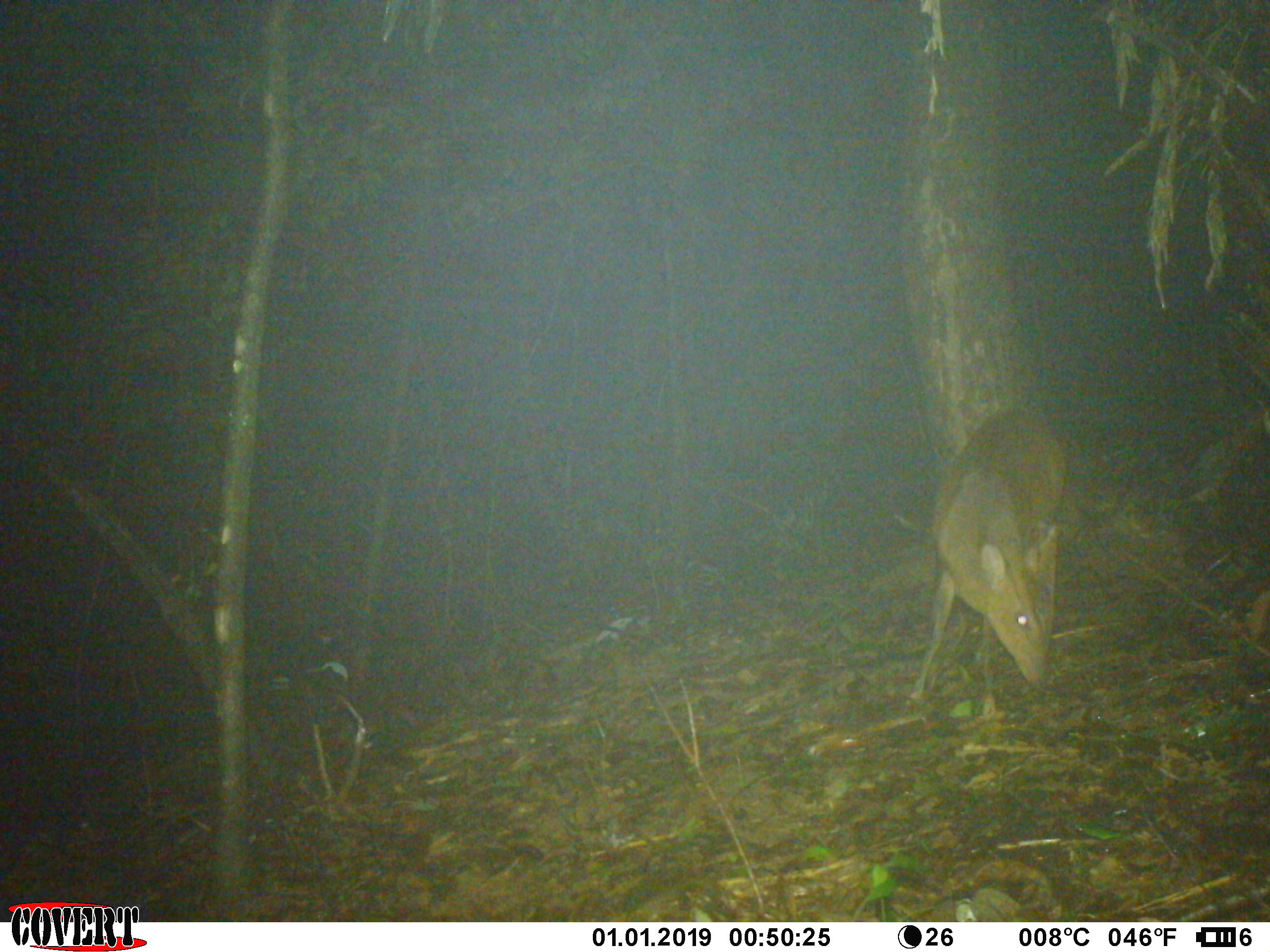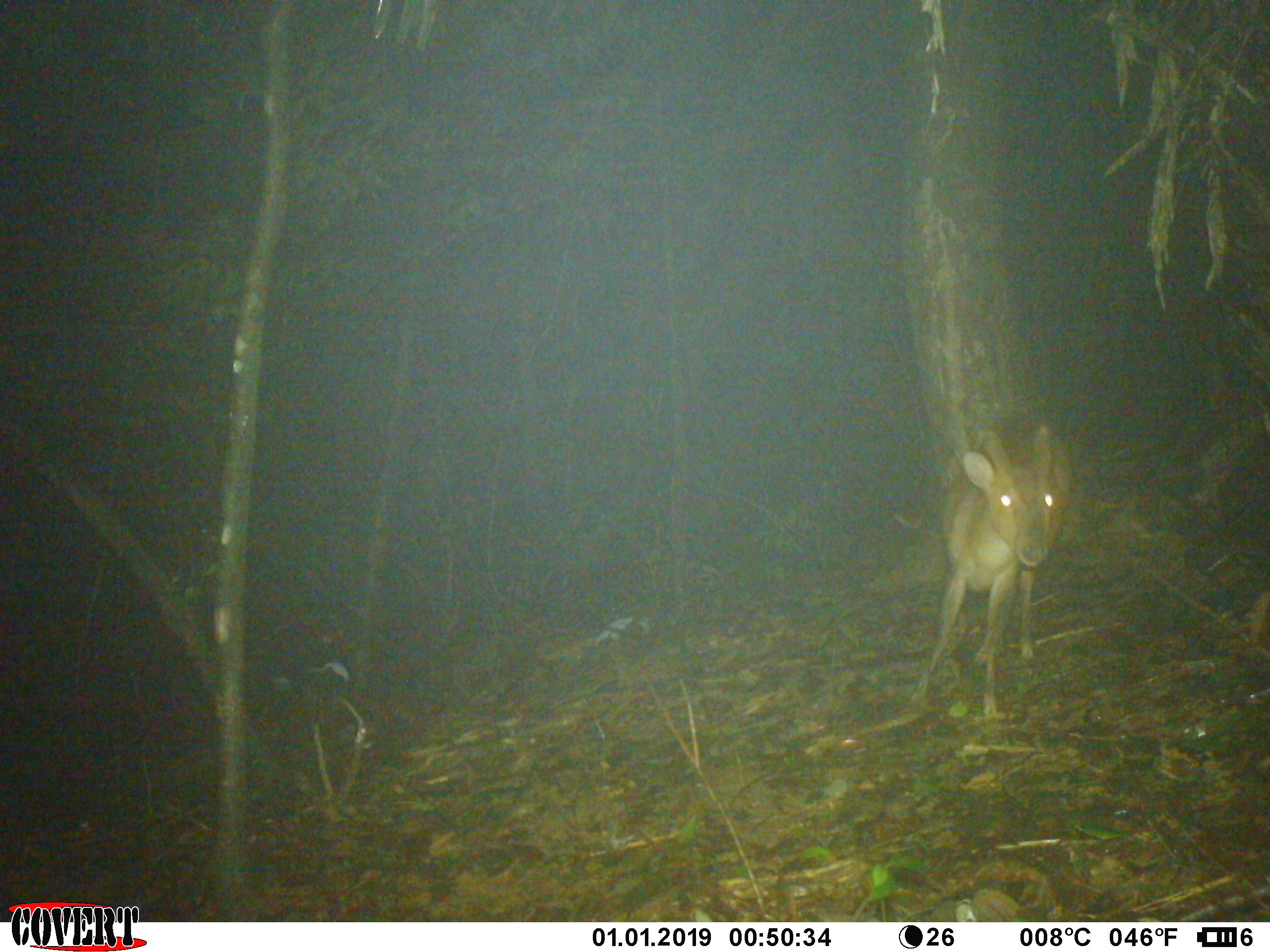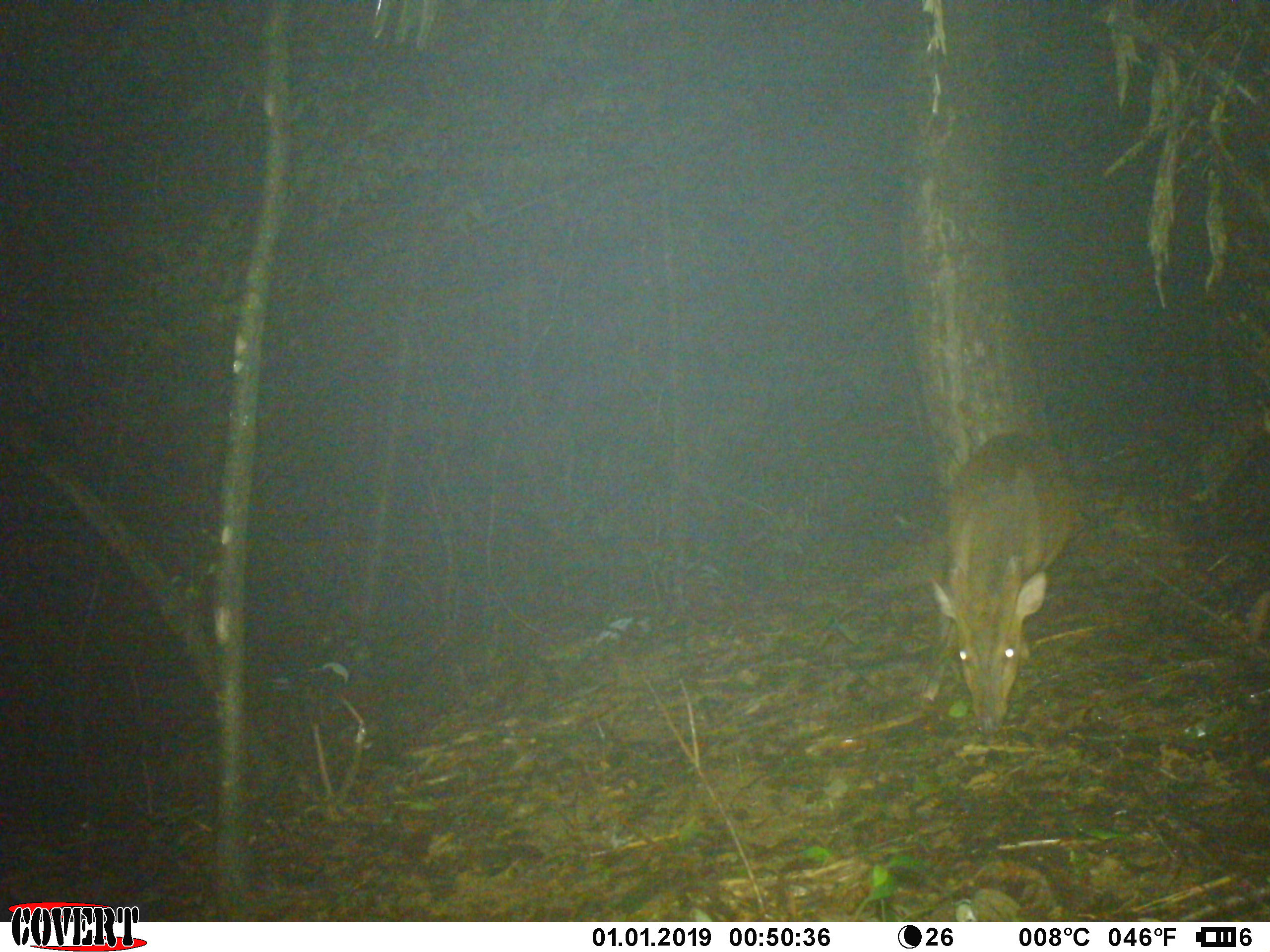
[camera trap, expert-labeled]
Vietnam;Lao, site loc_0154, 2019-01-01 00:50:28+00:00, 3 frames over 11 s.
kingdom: Animalia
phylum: Chordata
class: Mammalia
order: Artiodactyla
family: Cervidae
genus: Muntiacus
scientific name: Muntiacus vuquangensis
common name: large-antlered muntjac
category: large antlered muntjac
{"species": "large antlered muntjac (large-antlered muntjac) (Muntiacus vuquangensis)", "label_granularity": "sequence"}